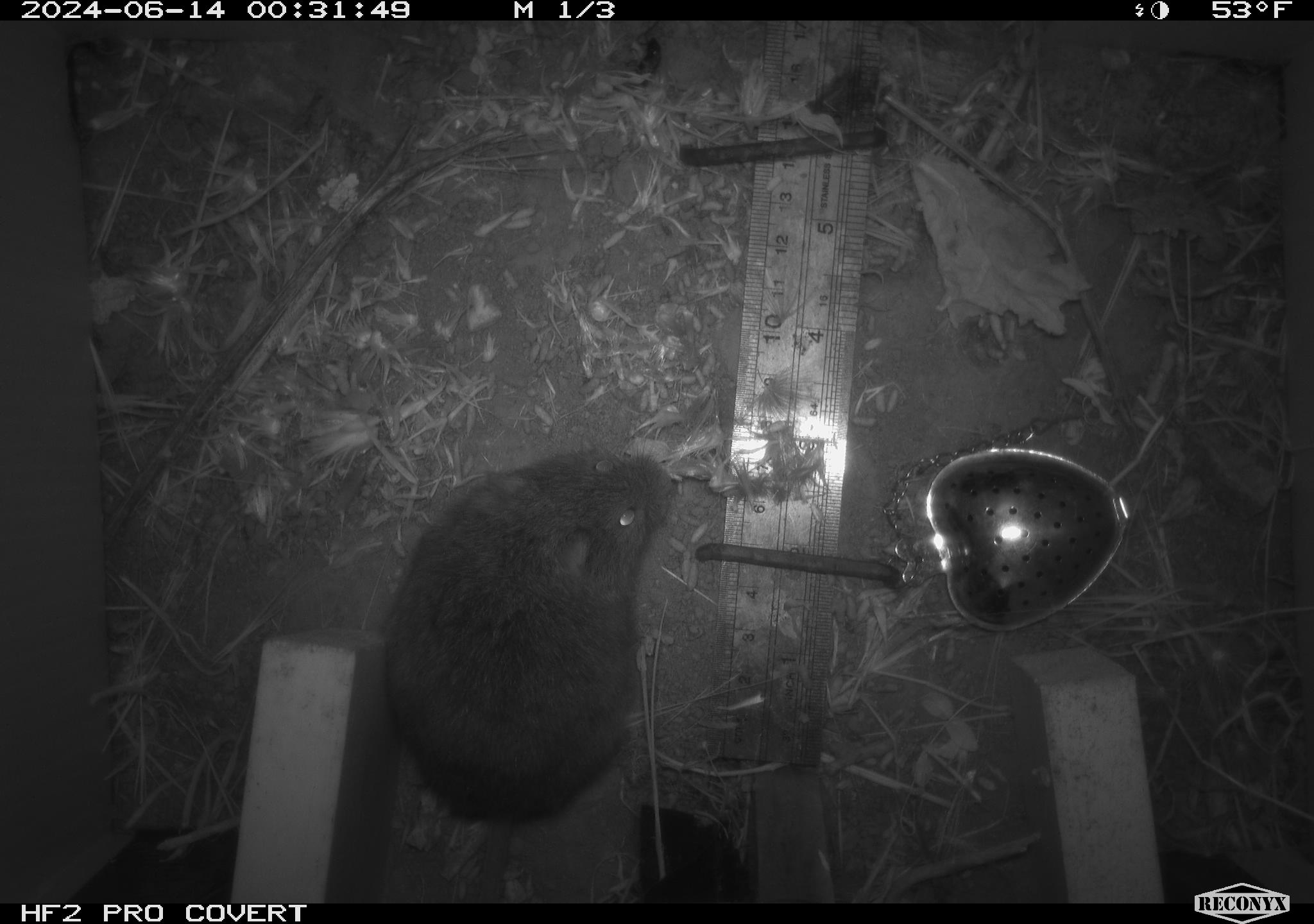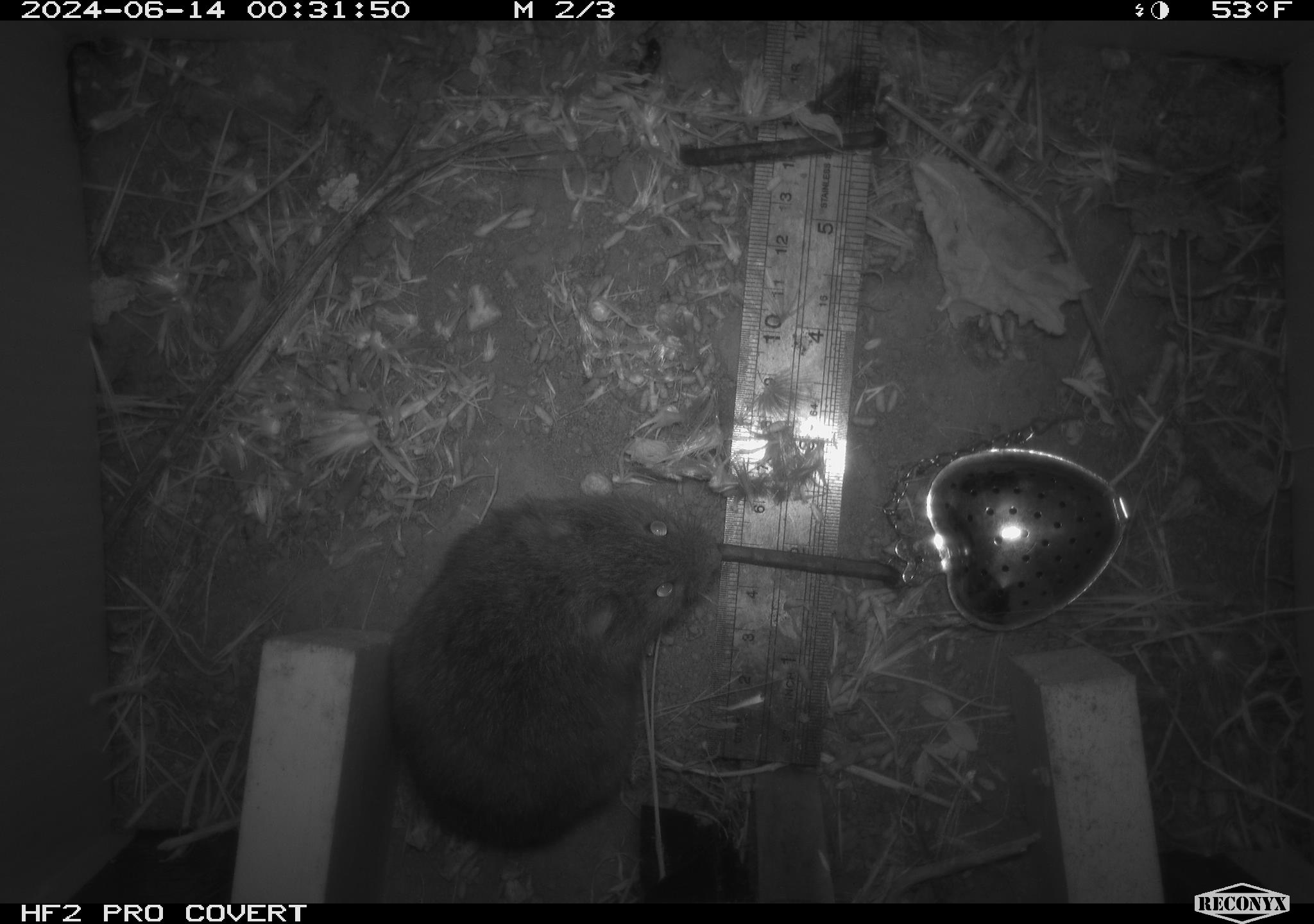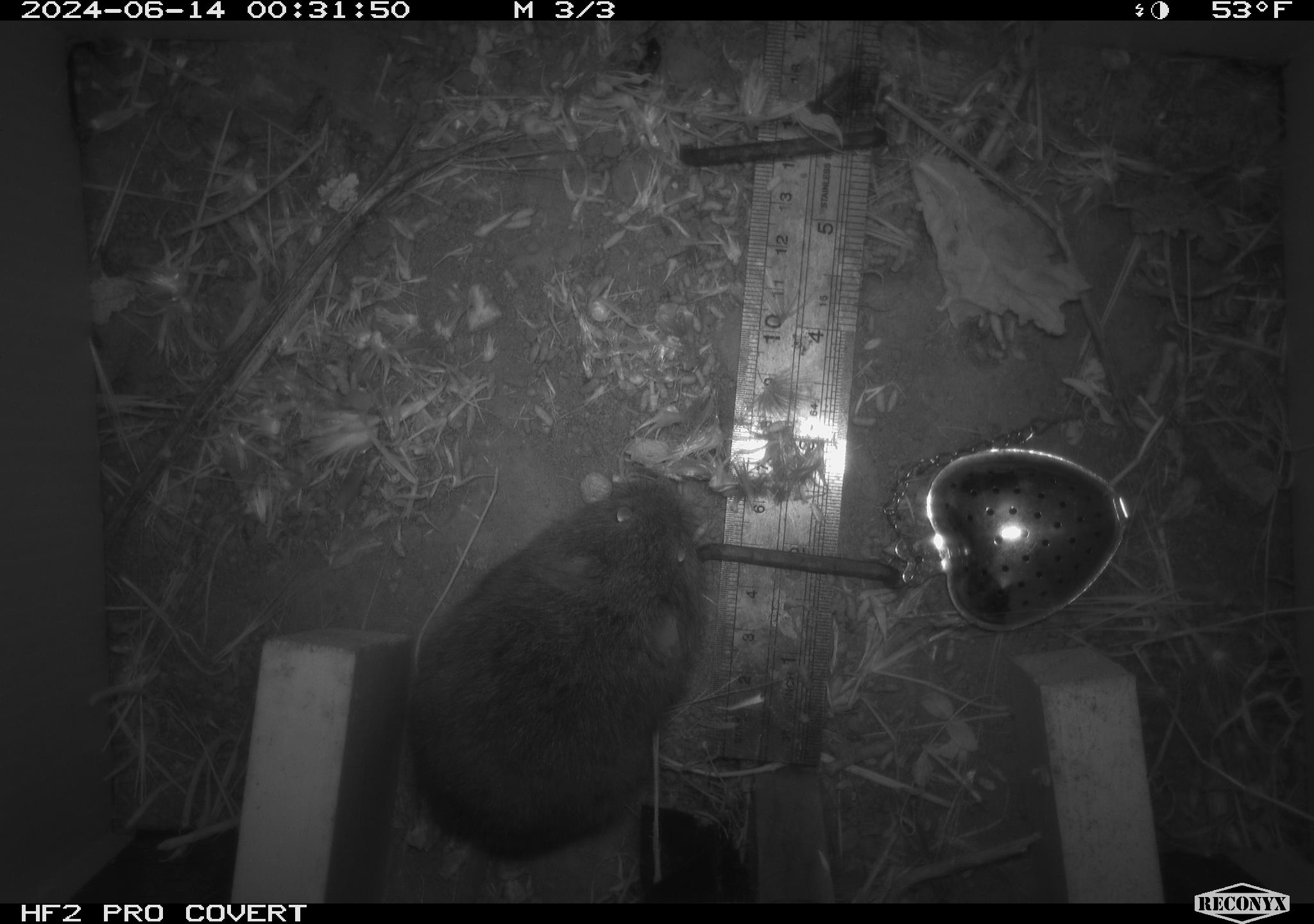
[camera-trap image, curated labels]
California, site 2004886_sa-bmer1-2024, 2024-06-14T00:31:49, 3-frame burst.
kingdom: Animalia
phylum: Chordata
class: Mammalia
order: Rodentia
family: Cricetidae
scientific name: Cricetidae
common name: hamsters, voles, lemmings, and allies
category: cricetidae family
Cricetidae family (hamsters, voles, lemmings, and allies) (Cricetidae).